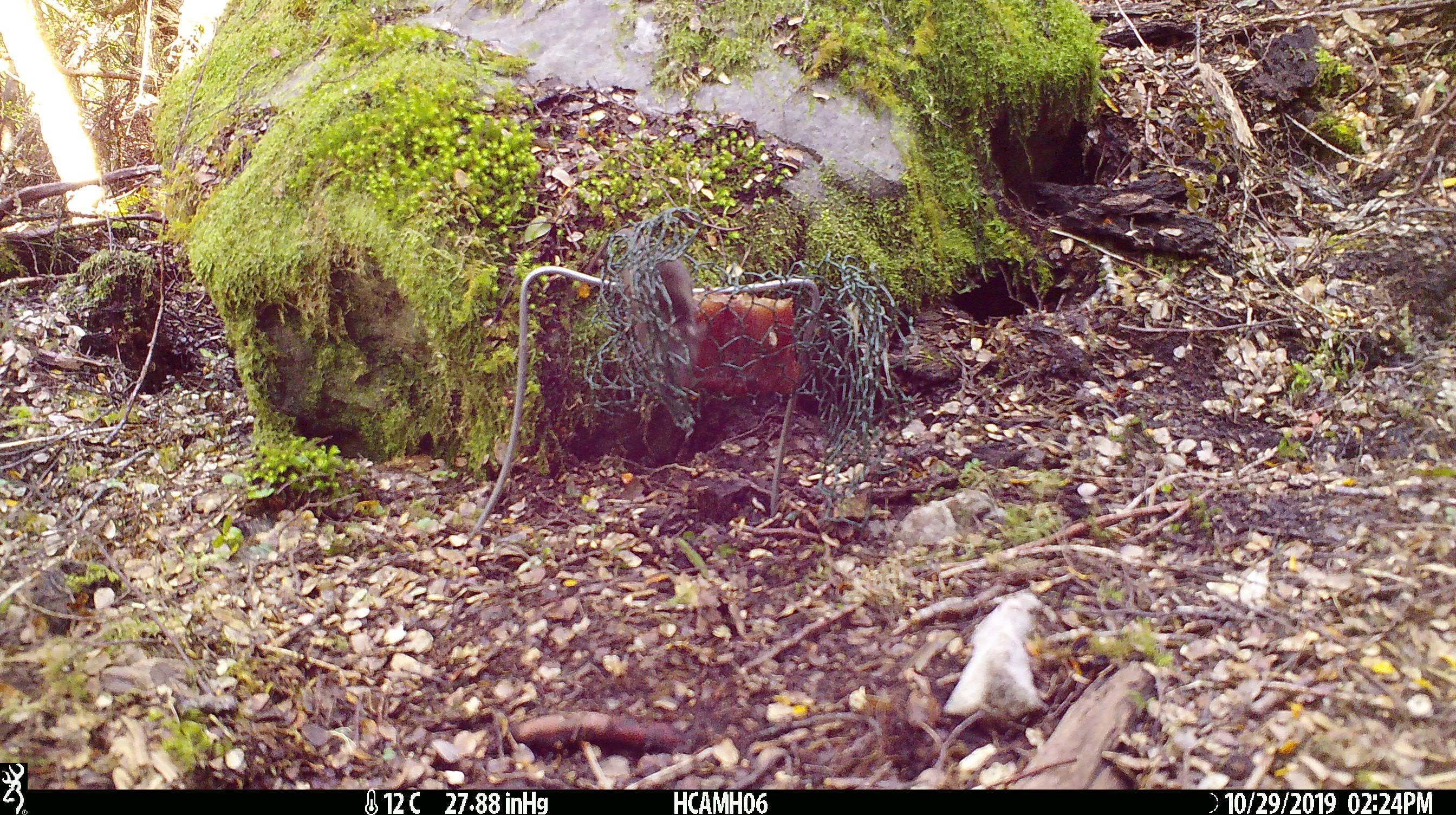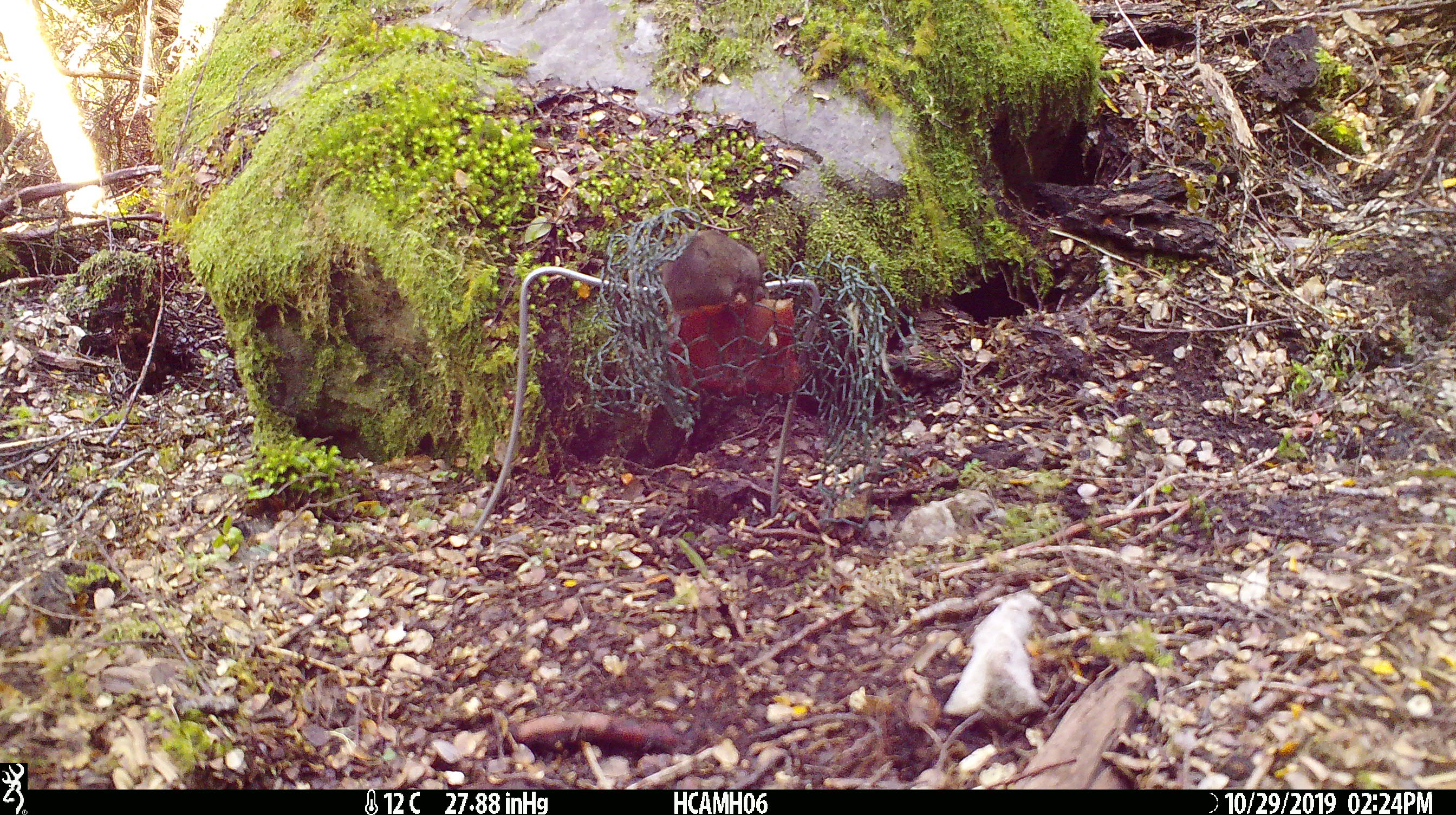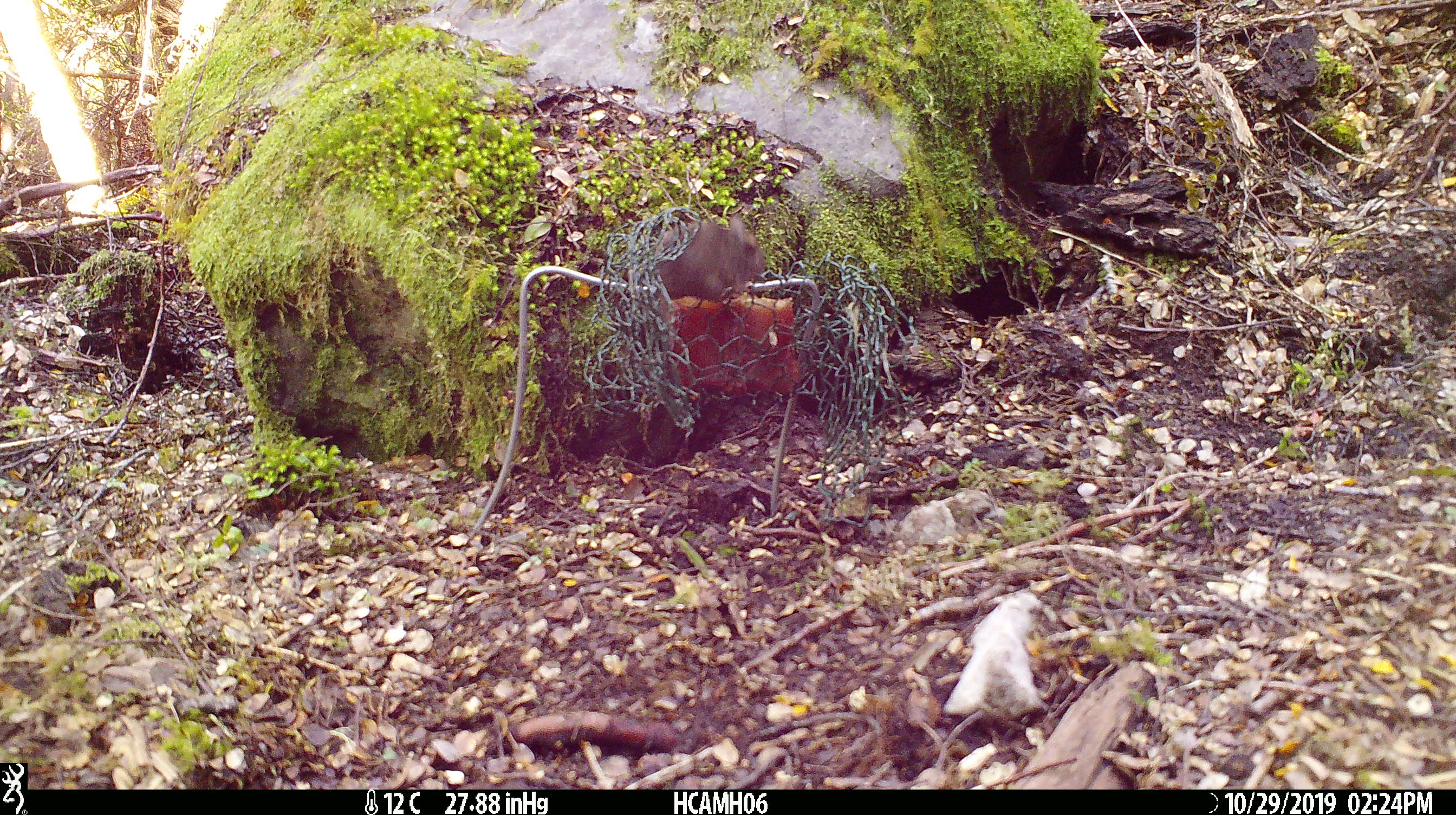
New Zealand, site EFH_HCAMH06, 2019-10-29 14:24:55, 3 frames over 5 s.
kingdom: Animalia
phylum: Chordata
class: Mammalia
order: Rodentia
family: Muridae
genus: Mus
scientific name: Mus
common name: mouse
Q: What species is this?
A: Mouse (Mus).